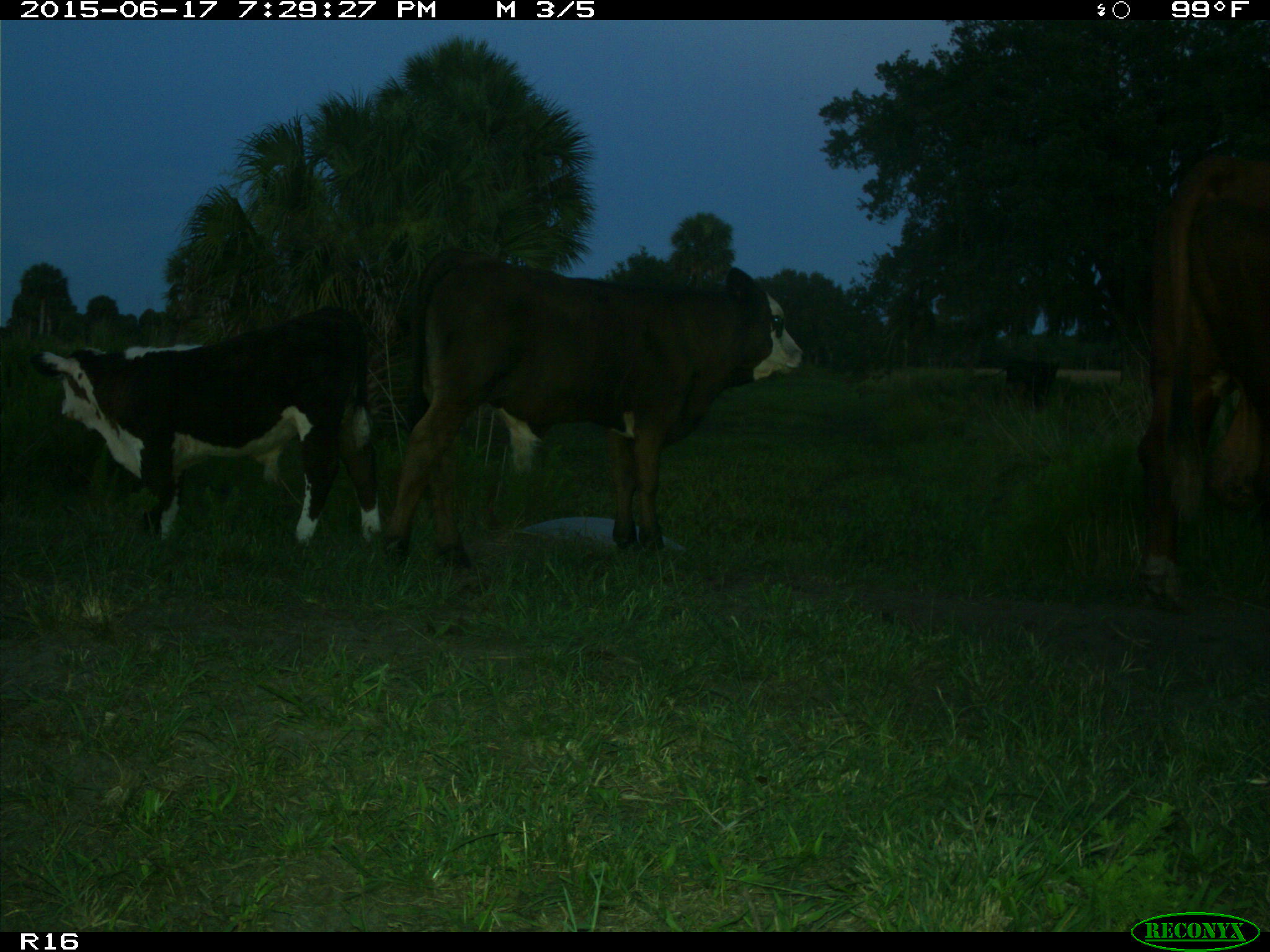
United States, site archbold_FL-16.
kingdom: Animalia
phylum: Chordata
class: Mammalia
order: Artiodactyla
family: Bovidae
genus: Bos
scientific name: Bos taurus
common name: domestic cow